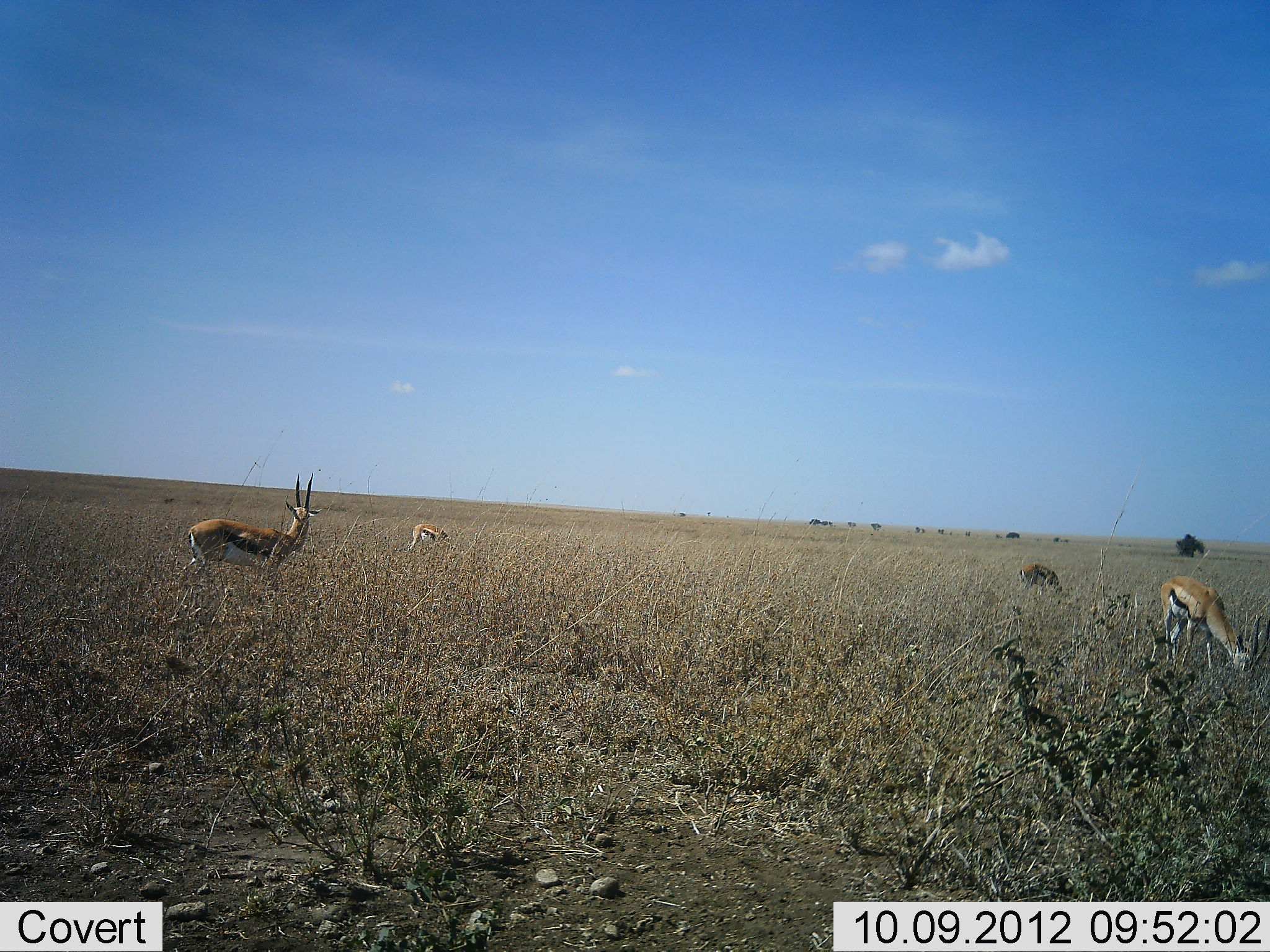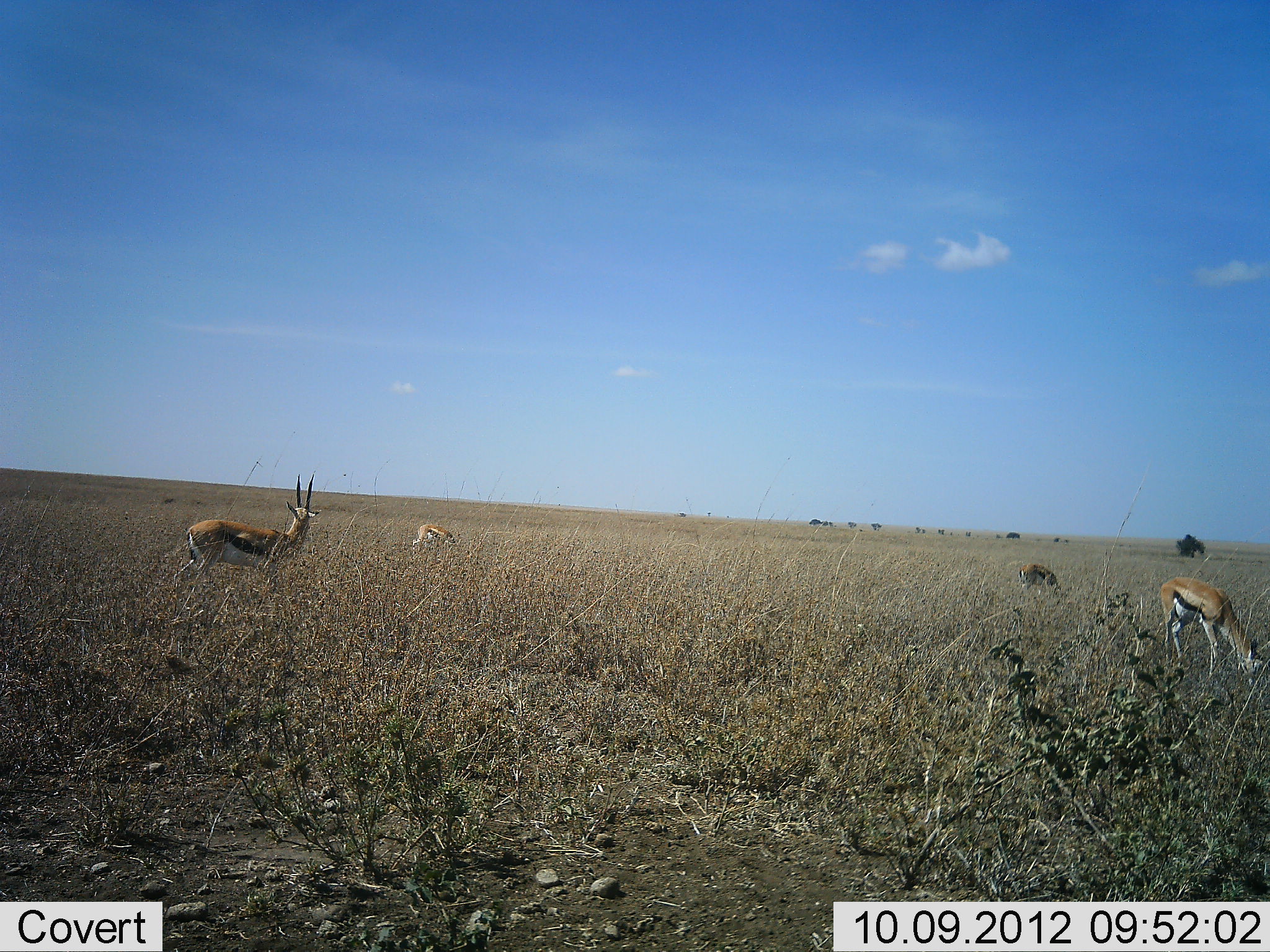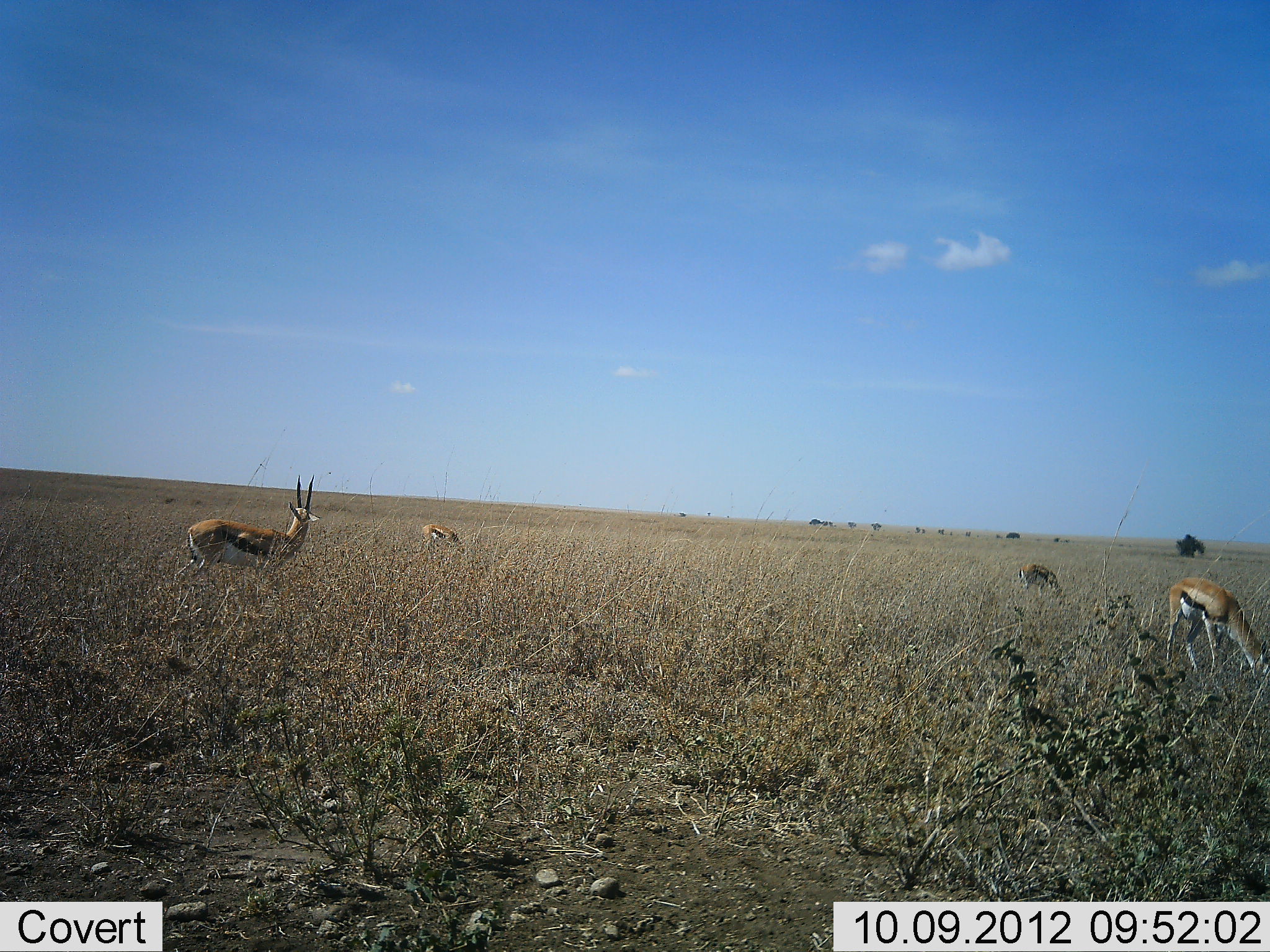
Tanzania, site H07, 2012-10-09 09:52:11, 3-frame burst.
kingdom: Animalia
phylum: Chordata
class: Mammalia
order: Artiodactyla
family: Bovidae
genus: Eudorcas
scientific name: Eudorcas thomsonii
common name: thomson's gazelle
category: gazellethomsons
Gazellethomsons (thomson's gazelle) (Eudorcas thomsonii), count 4. Behavior (volunteer vote fractions): standing 80%, resting 0%, moving 20%, interacting 0%. Young present (vote fraction): 0%. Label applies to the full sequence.